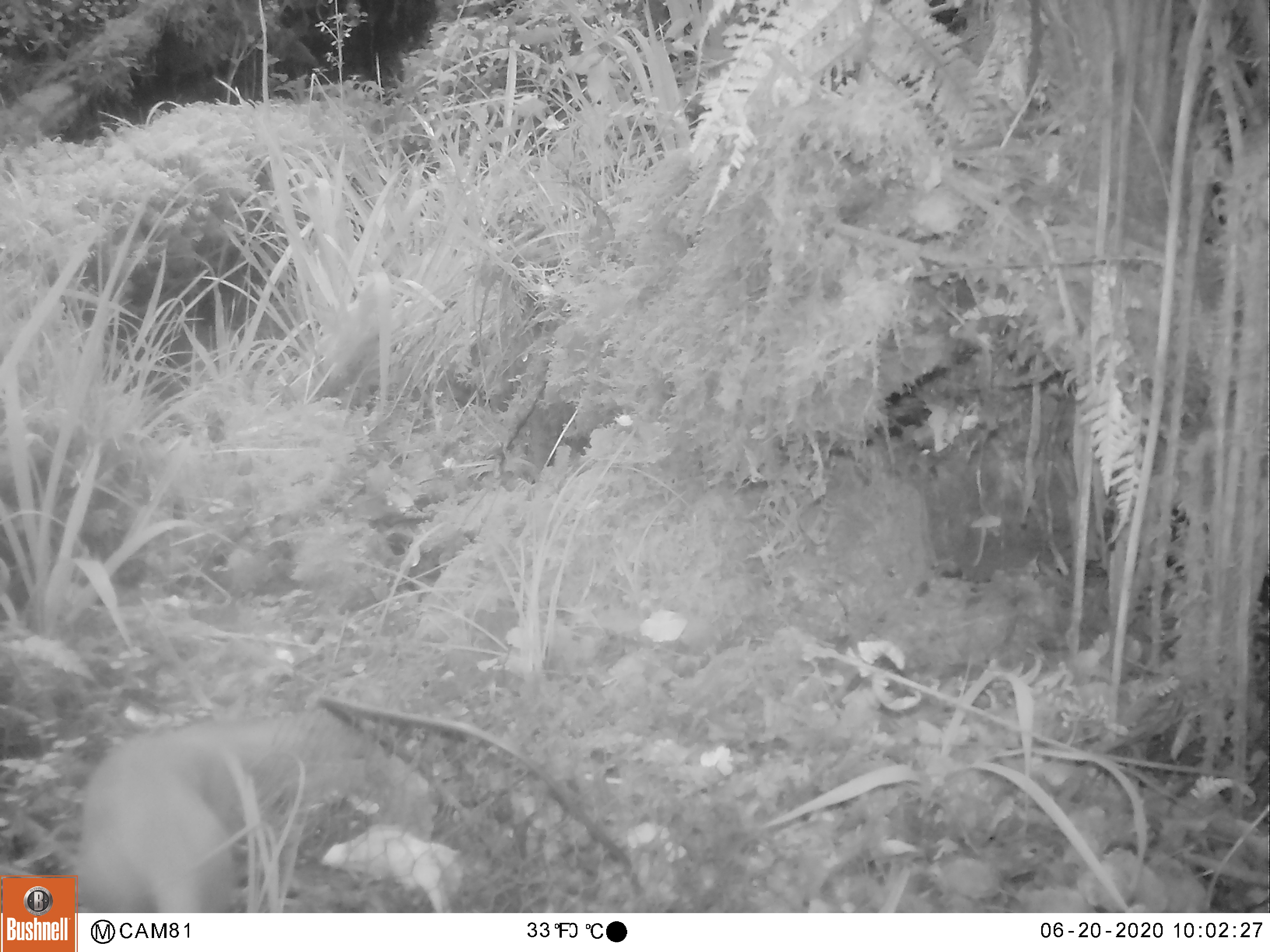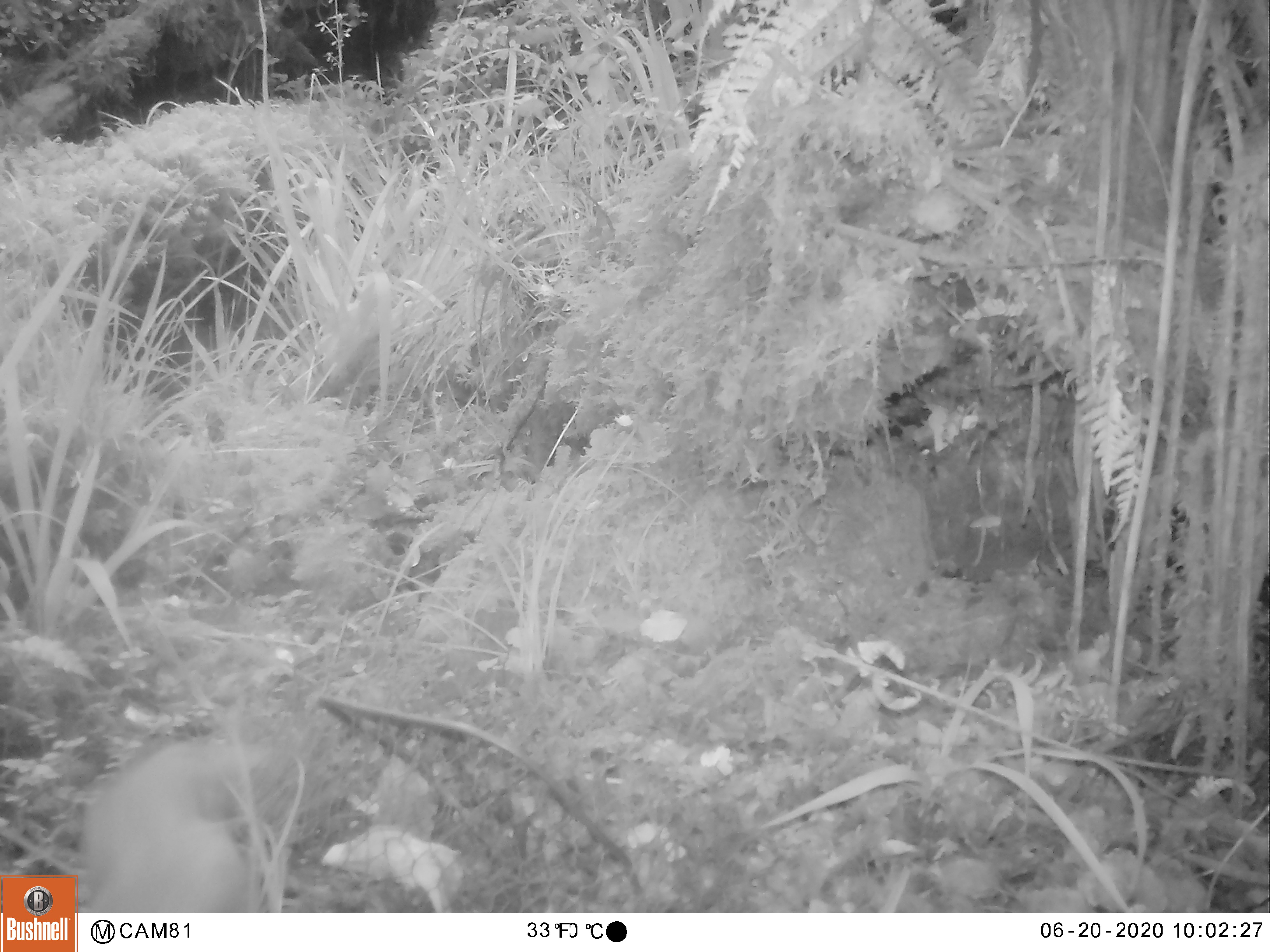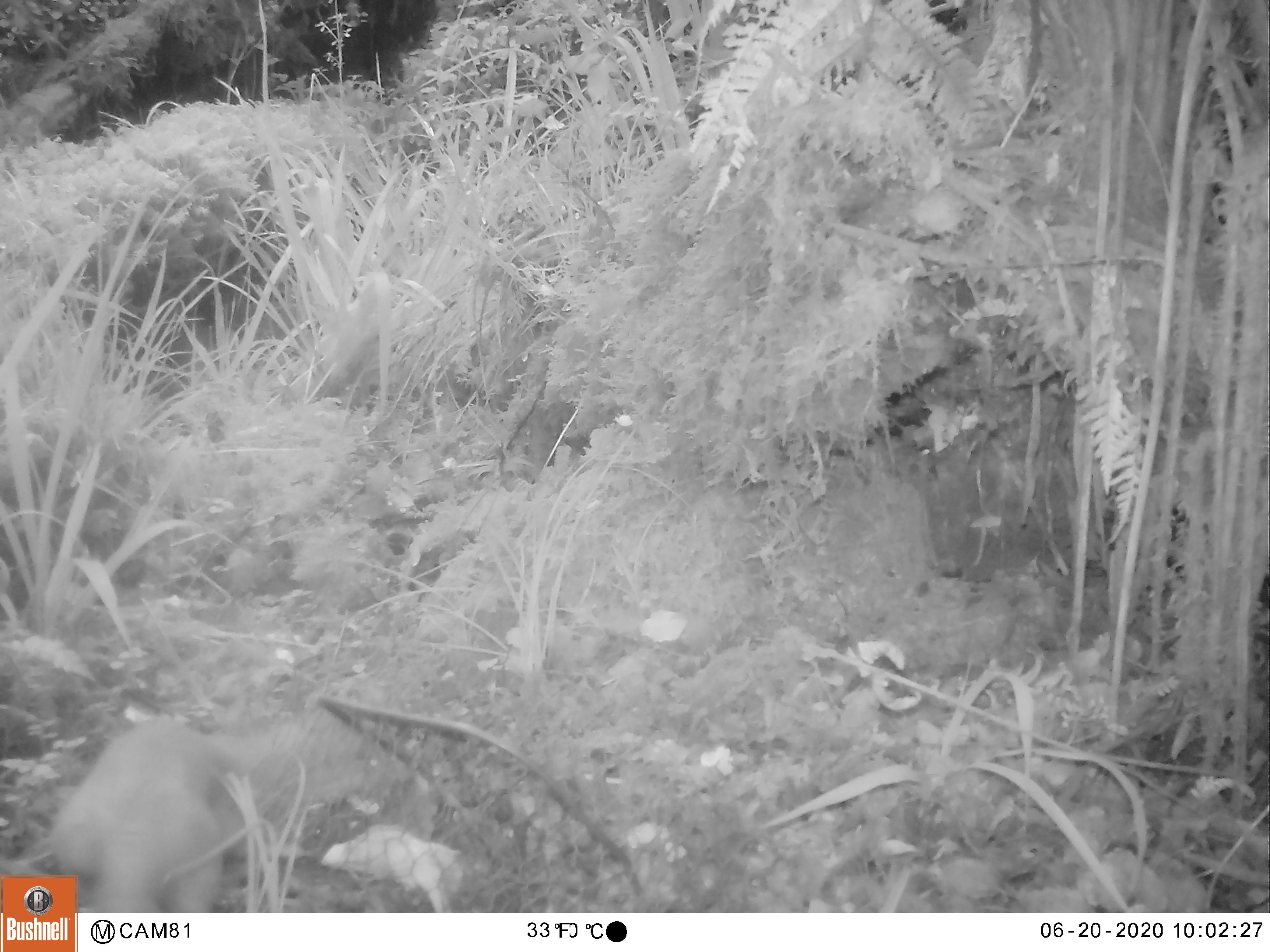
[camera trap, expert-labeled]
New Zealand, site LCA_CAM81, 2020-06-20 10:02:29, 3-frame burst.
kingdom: Animalia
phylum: Chordata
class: Mammalia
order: Carnivora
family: Mustelidae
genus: Mustela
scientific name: Mustela erminea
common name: stoat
Stoat (Mustela erminea).